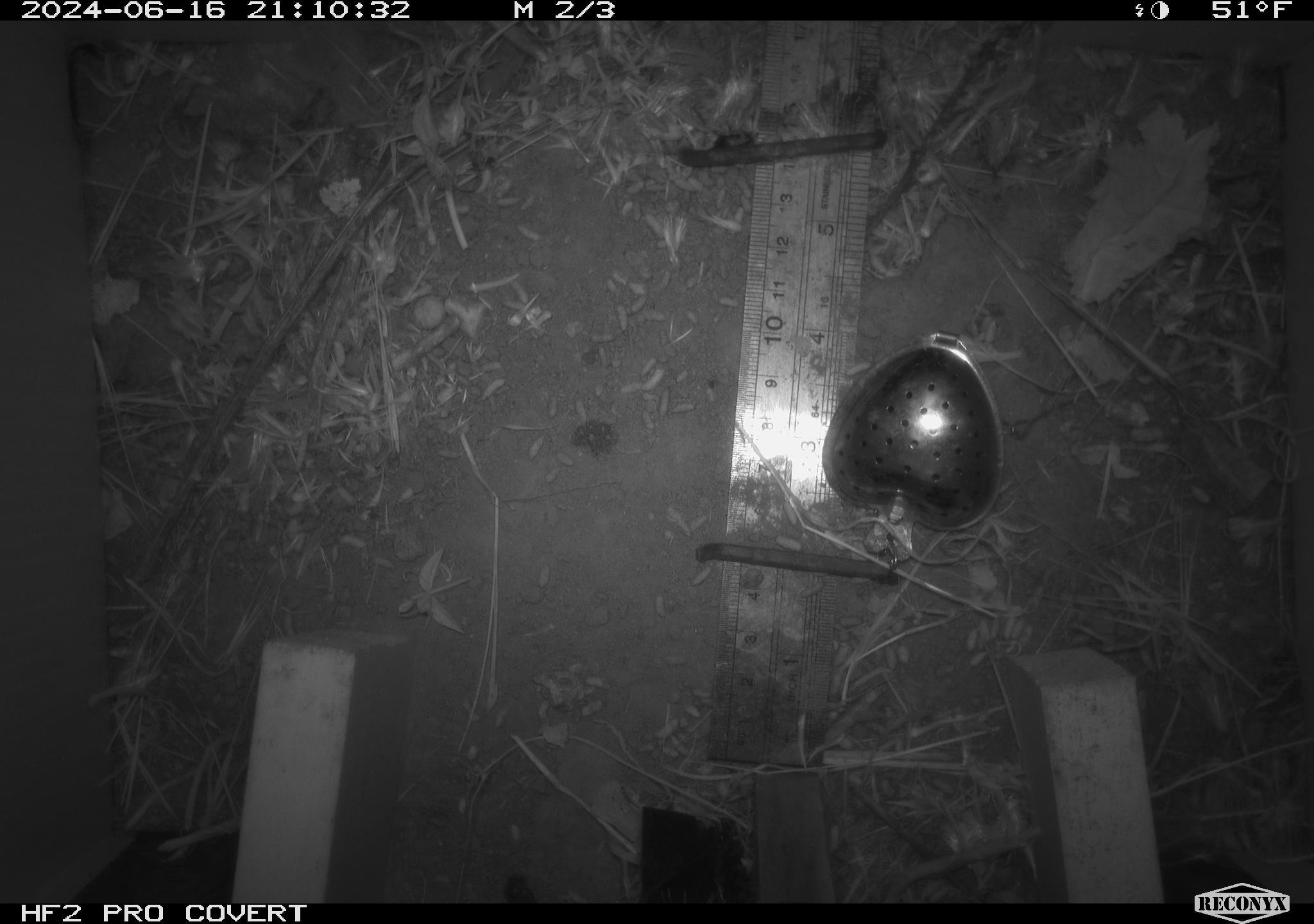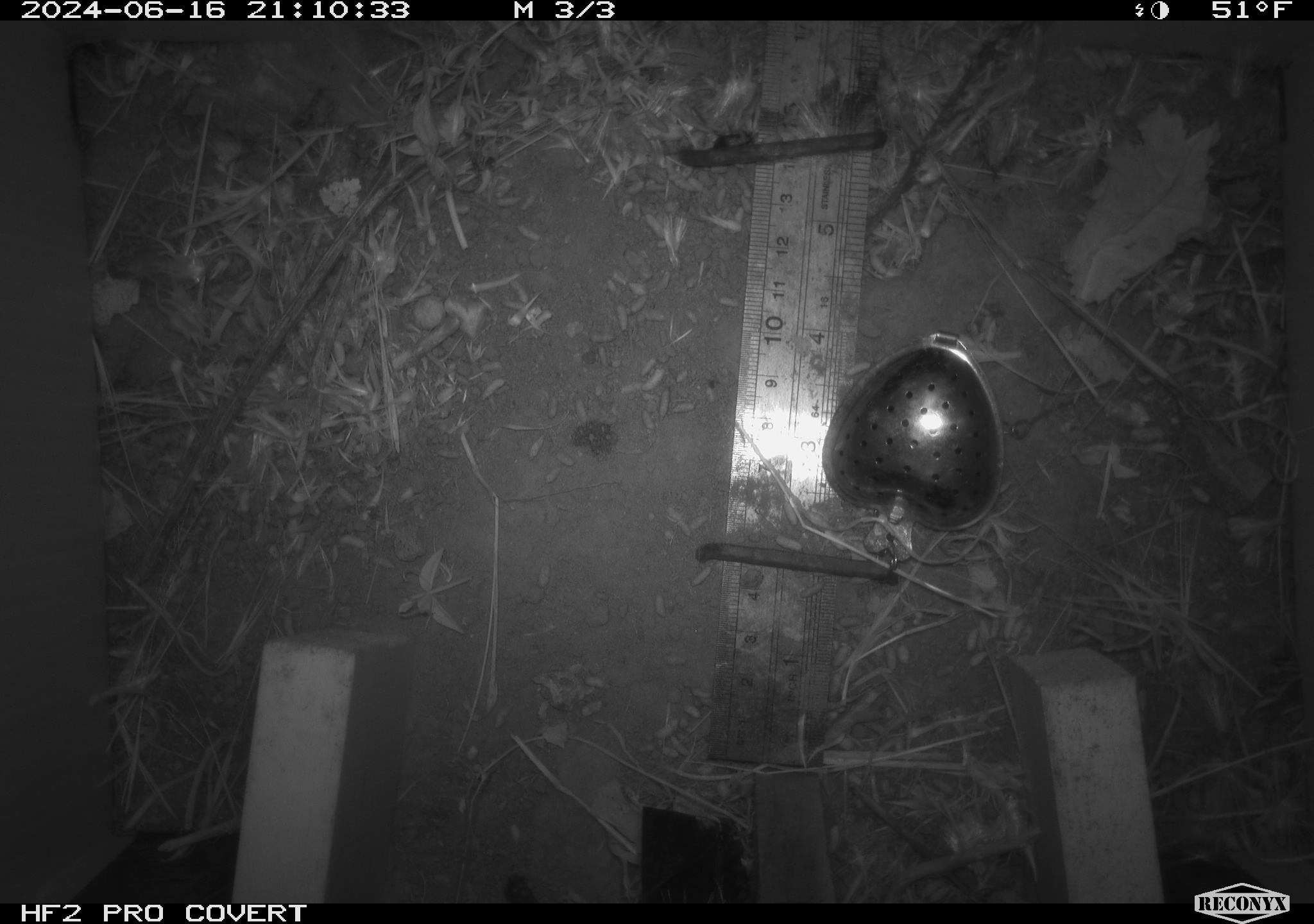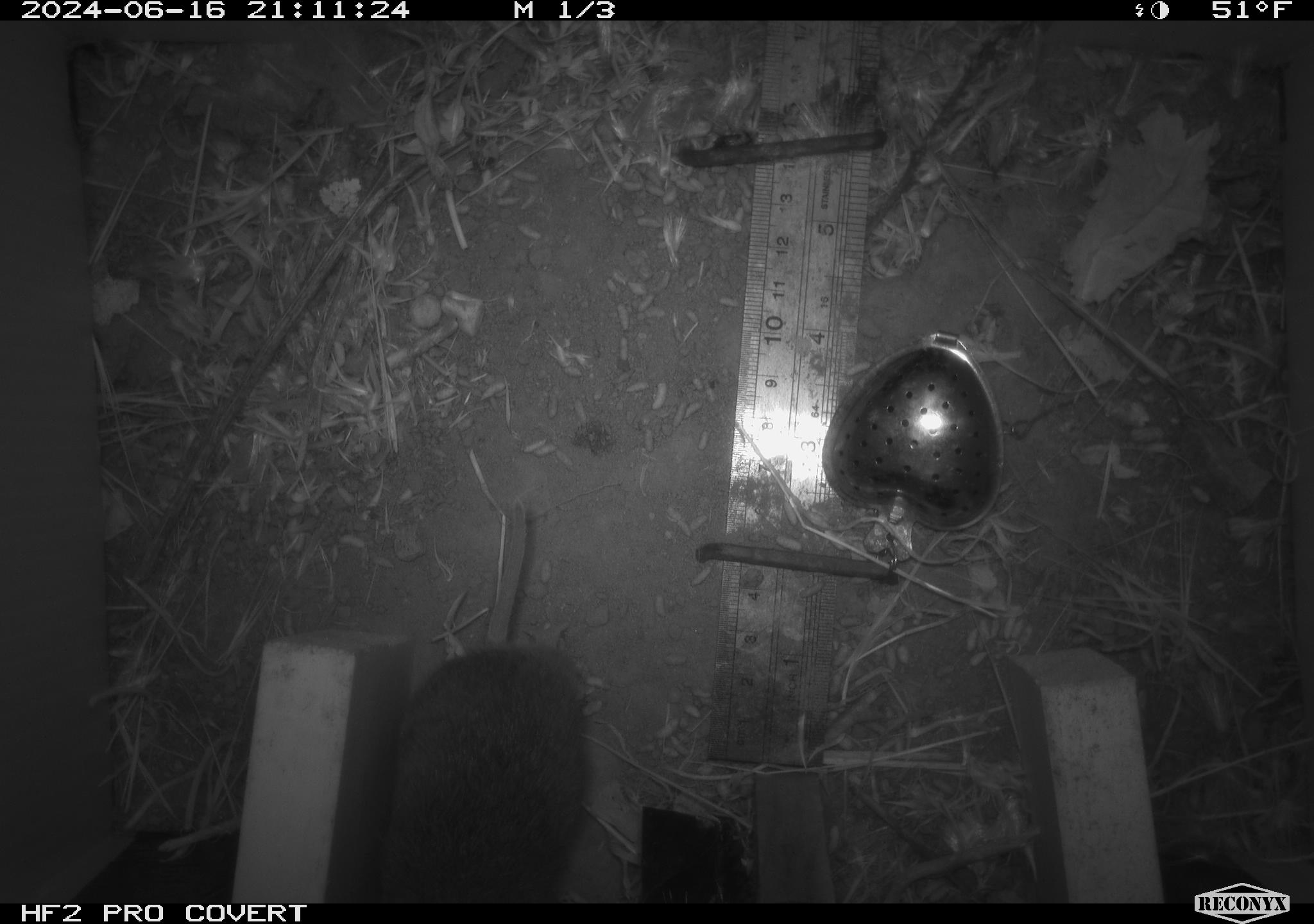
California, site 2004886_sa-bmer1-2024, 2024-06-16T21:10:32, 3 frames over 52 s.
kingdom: Animalia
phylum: Chordata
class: Mammalia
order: Rodentia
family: Cricetidae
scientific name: Cricetidae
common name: hamsters, voles, lemmings, and allies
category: cricetidae family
Cricetidae family (hamsters, voles, lemmings, and allies) (Cricetidae).